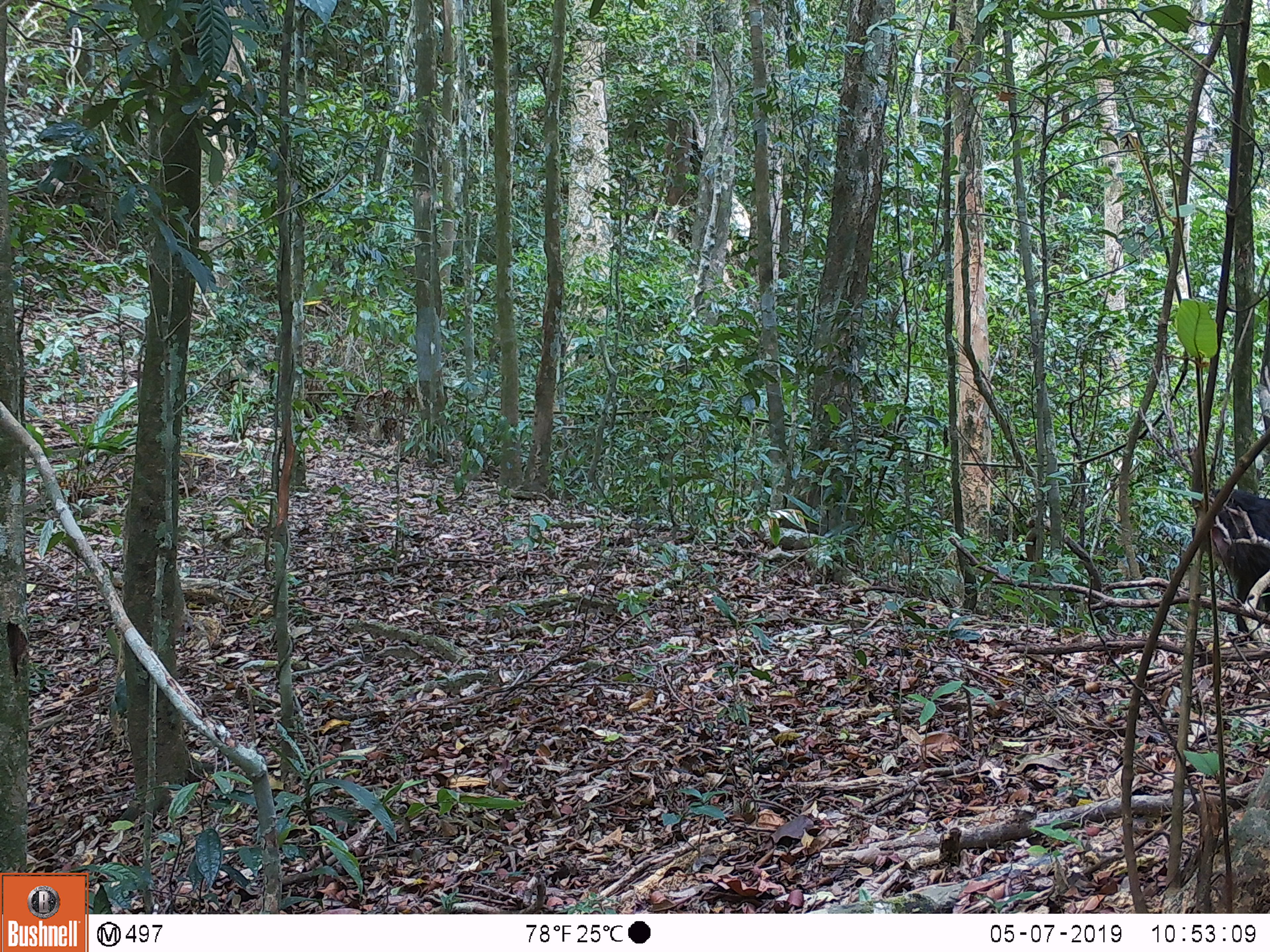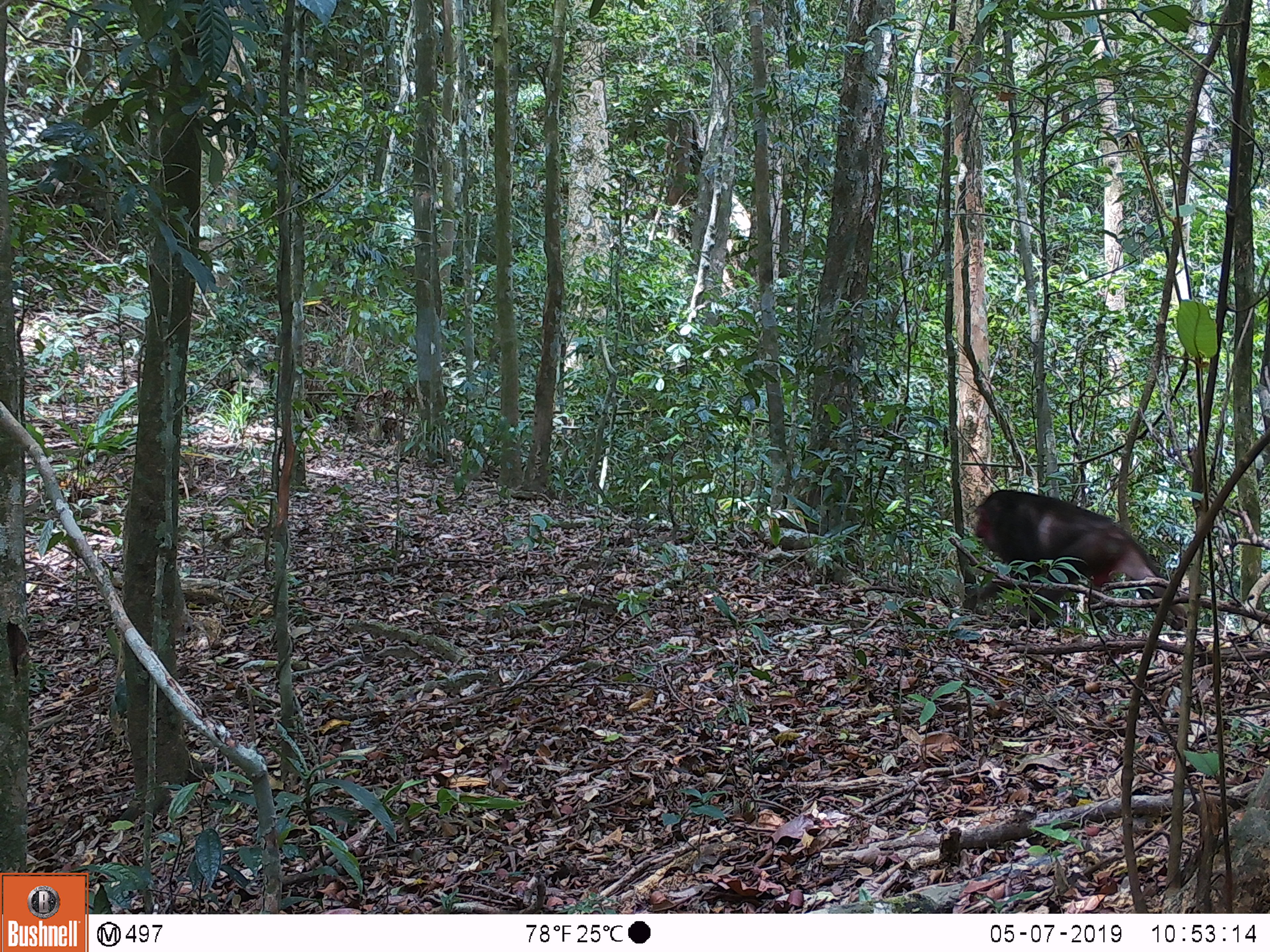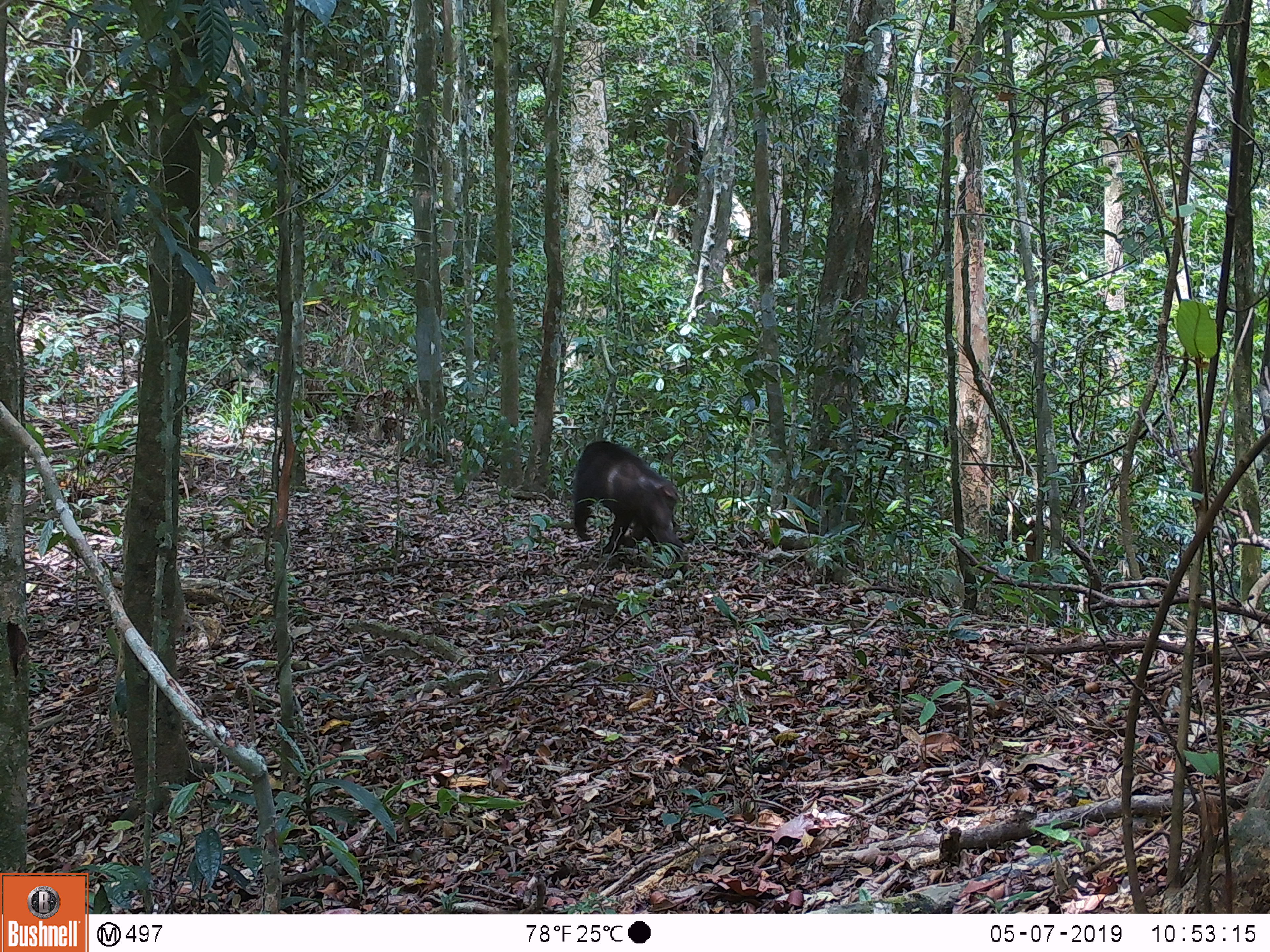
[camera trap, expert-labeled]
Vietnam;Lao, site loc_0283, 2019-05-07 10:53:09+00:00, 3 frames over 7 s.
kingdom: Animalia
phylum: Chordata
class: Mammalia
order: Primates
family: Cercopithecidae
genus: Macaca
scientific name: Macaca arctoides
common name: stump-tailed macaque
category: stump tailed macaque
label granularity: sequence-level